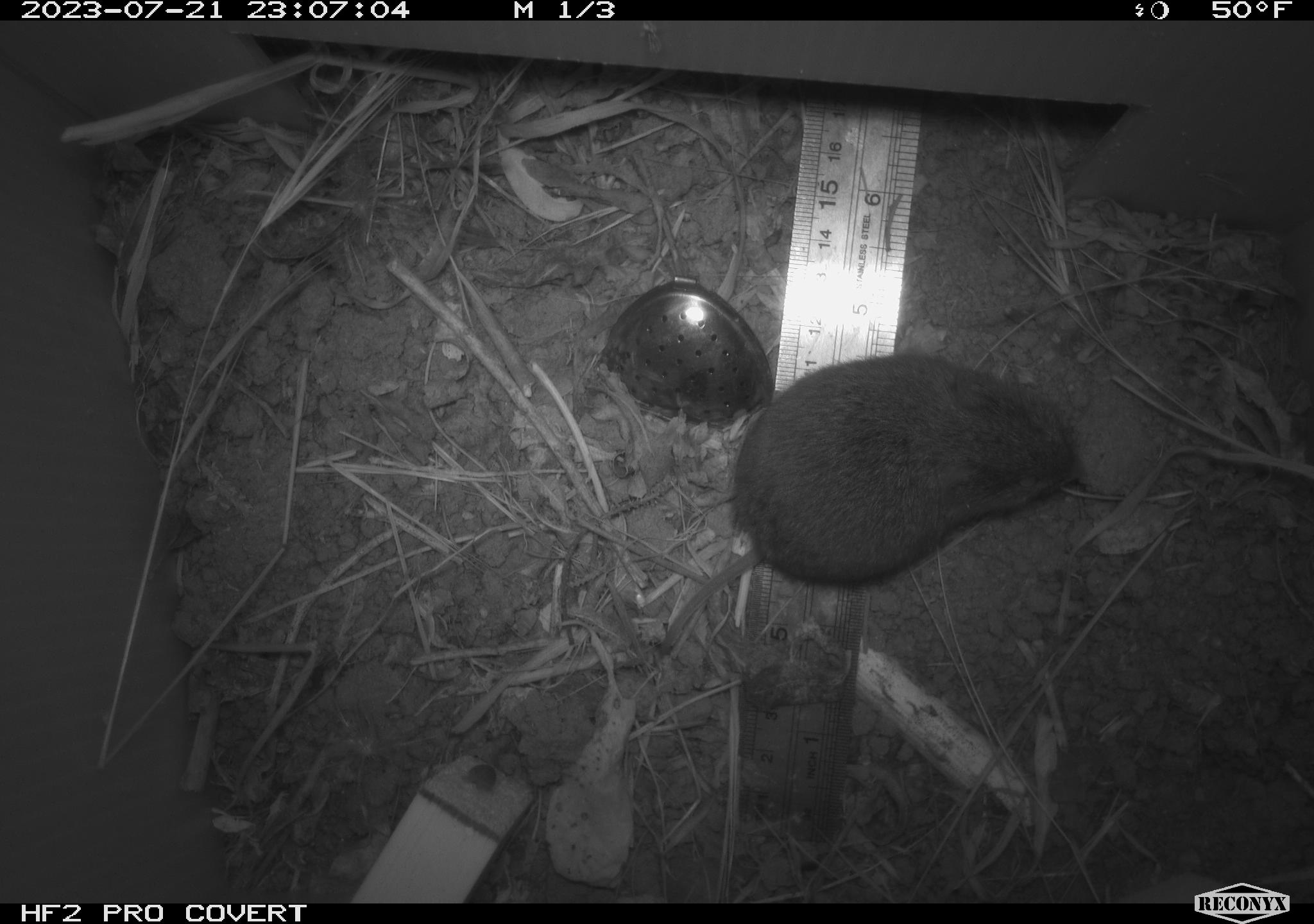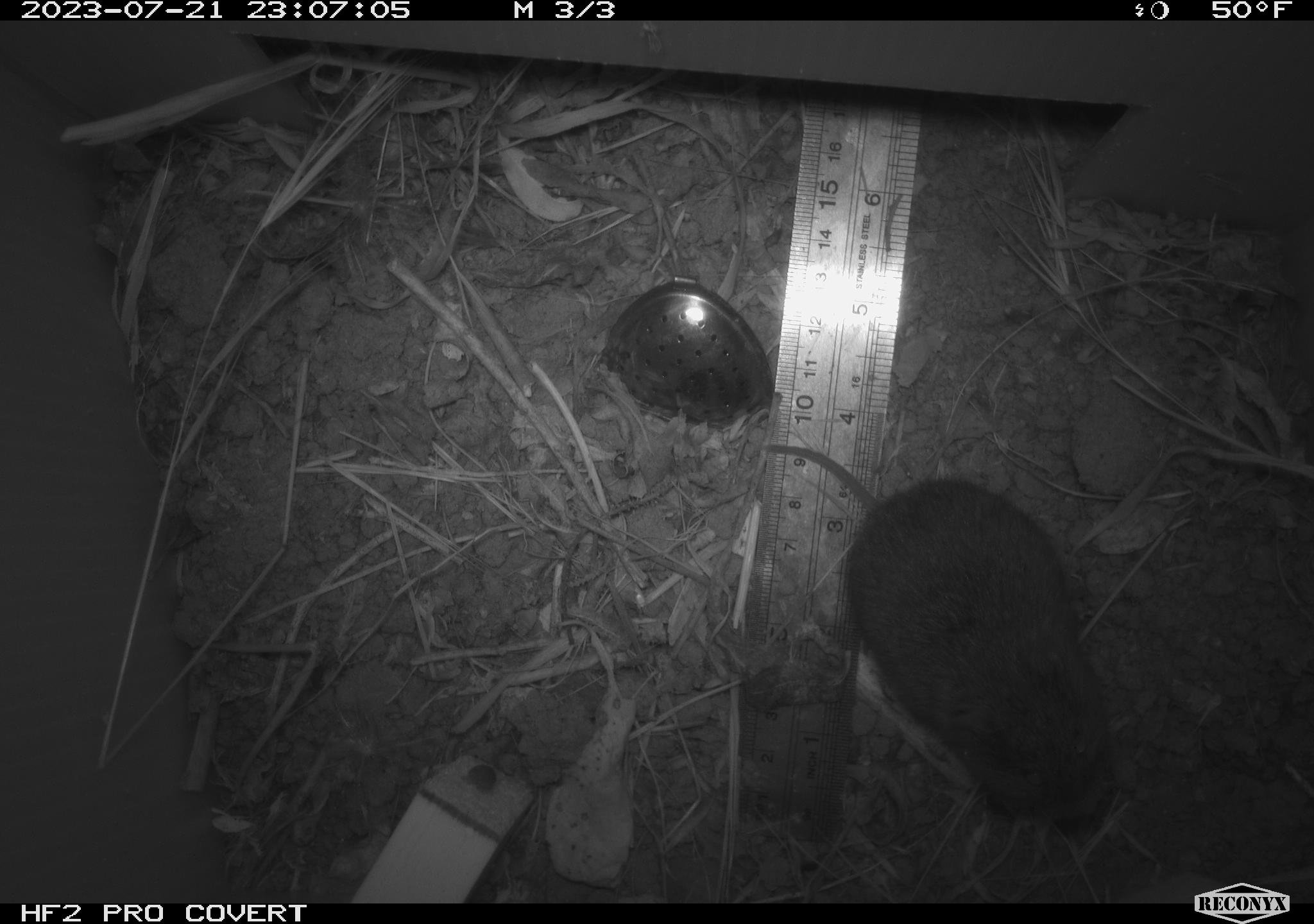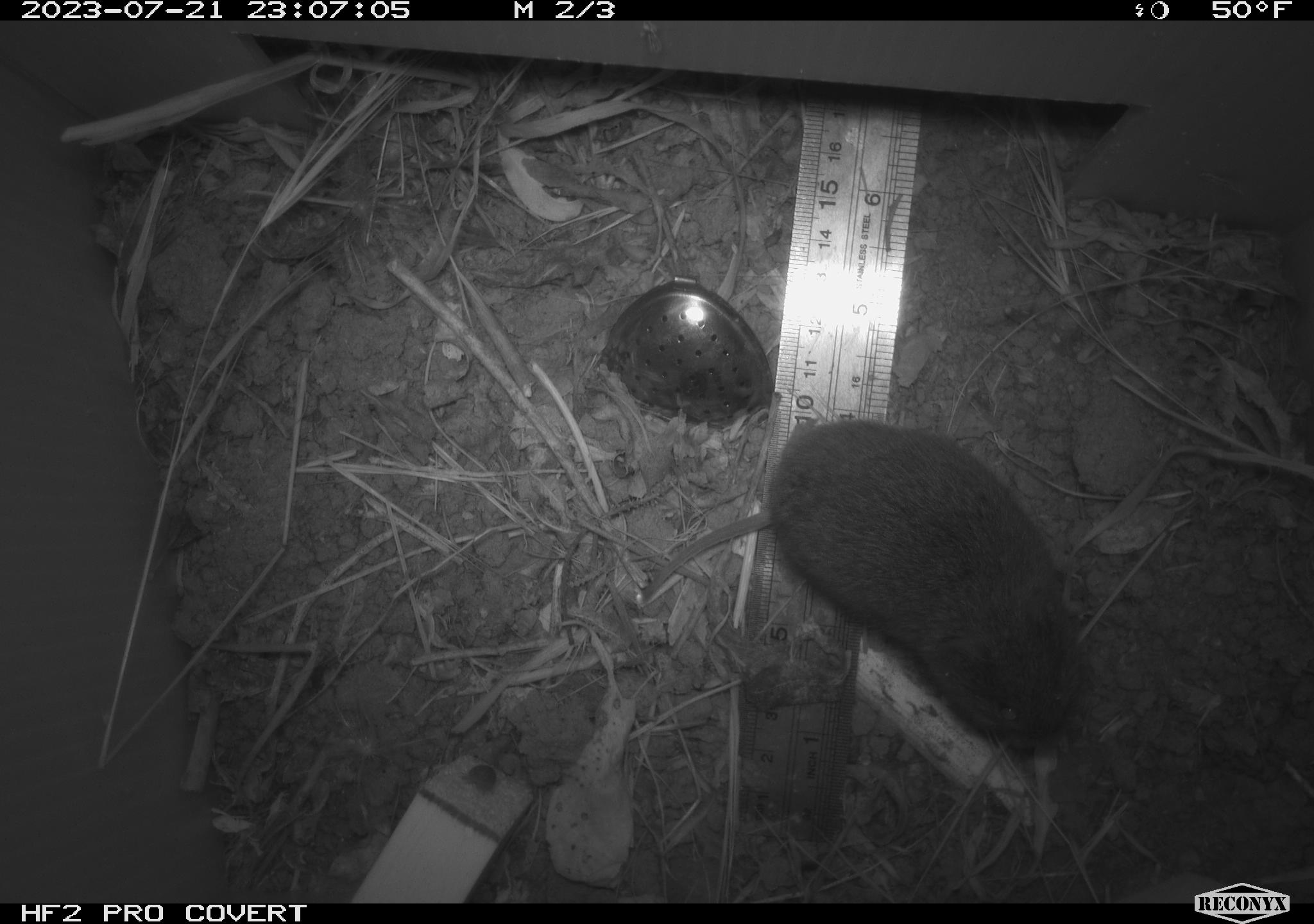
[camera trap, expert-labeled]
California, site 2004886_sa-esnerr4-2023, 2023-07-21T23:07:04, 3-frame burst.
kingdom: Animalia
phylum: Chordata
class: Mammalia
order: Rodentia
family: Cricetidae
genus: Microtus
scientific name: Microtus californicus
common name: california vole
California vole (Microtus californicus).